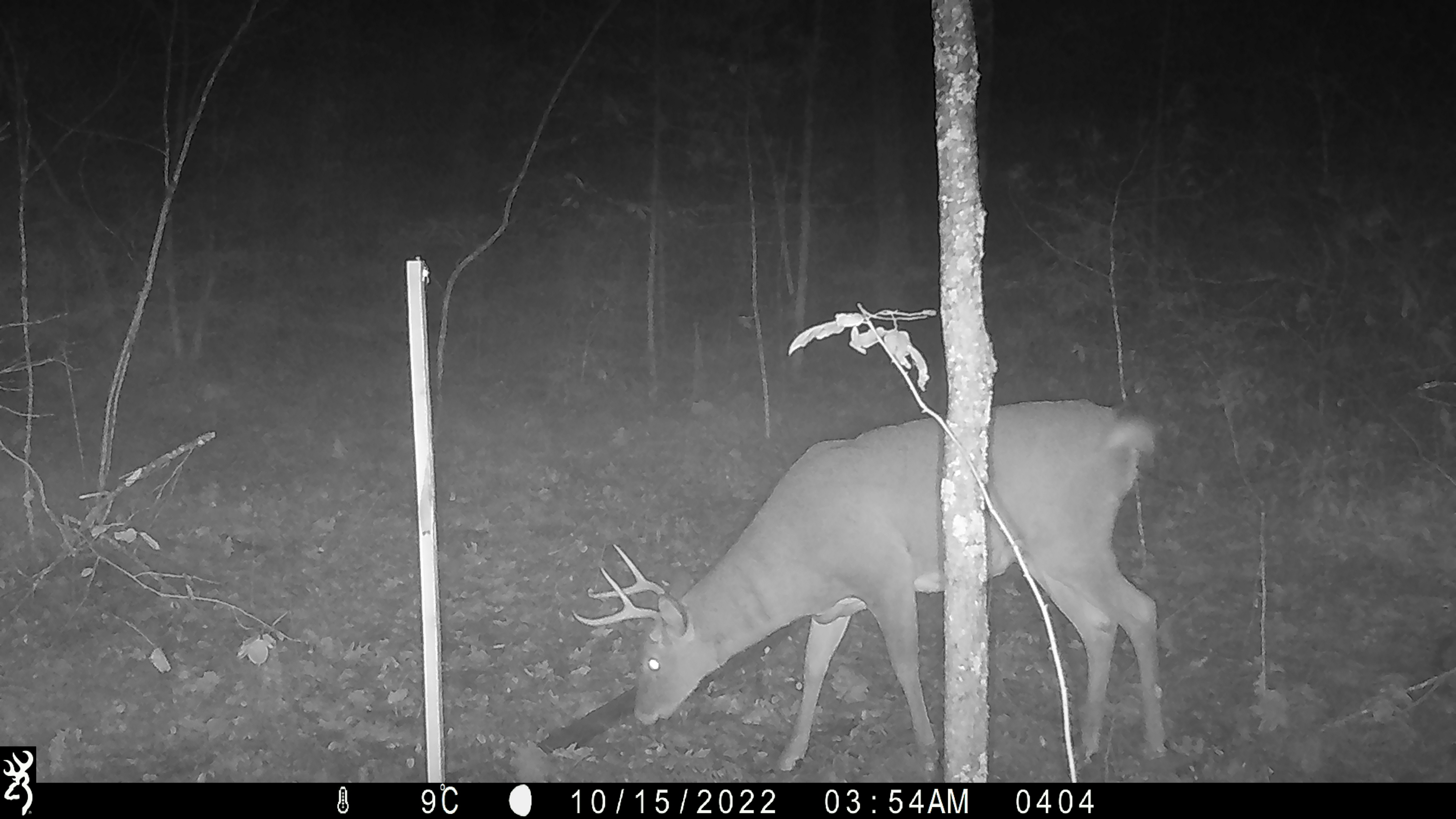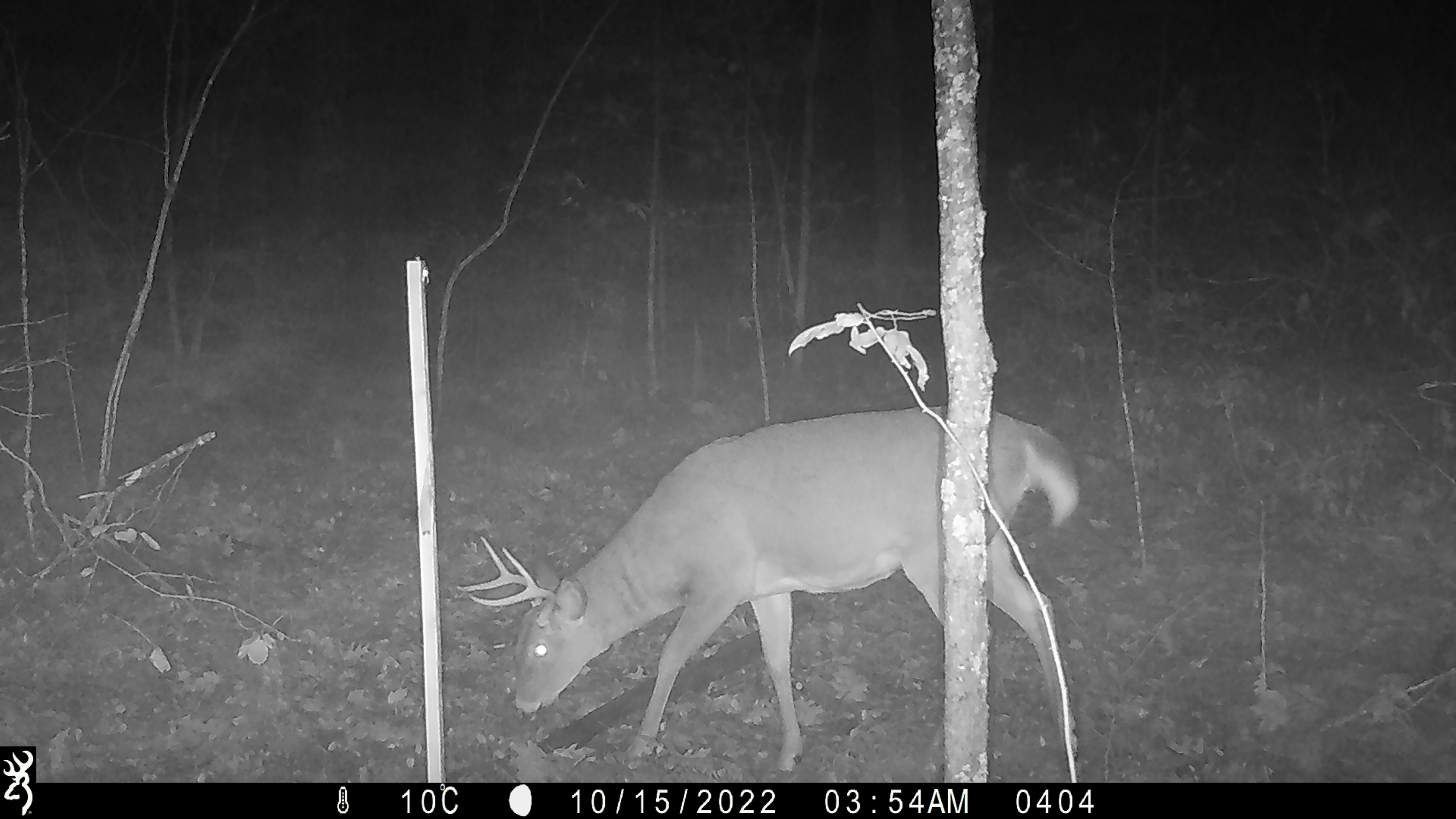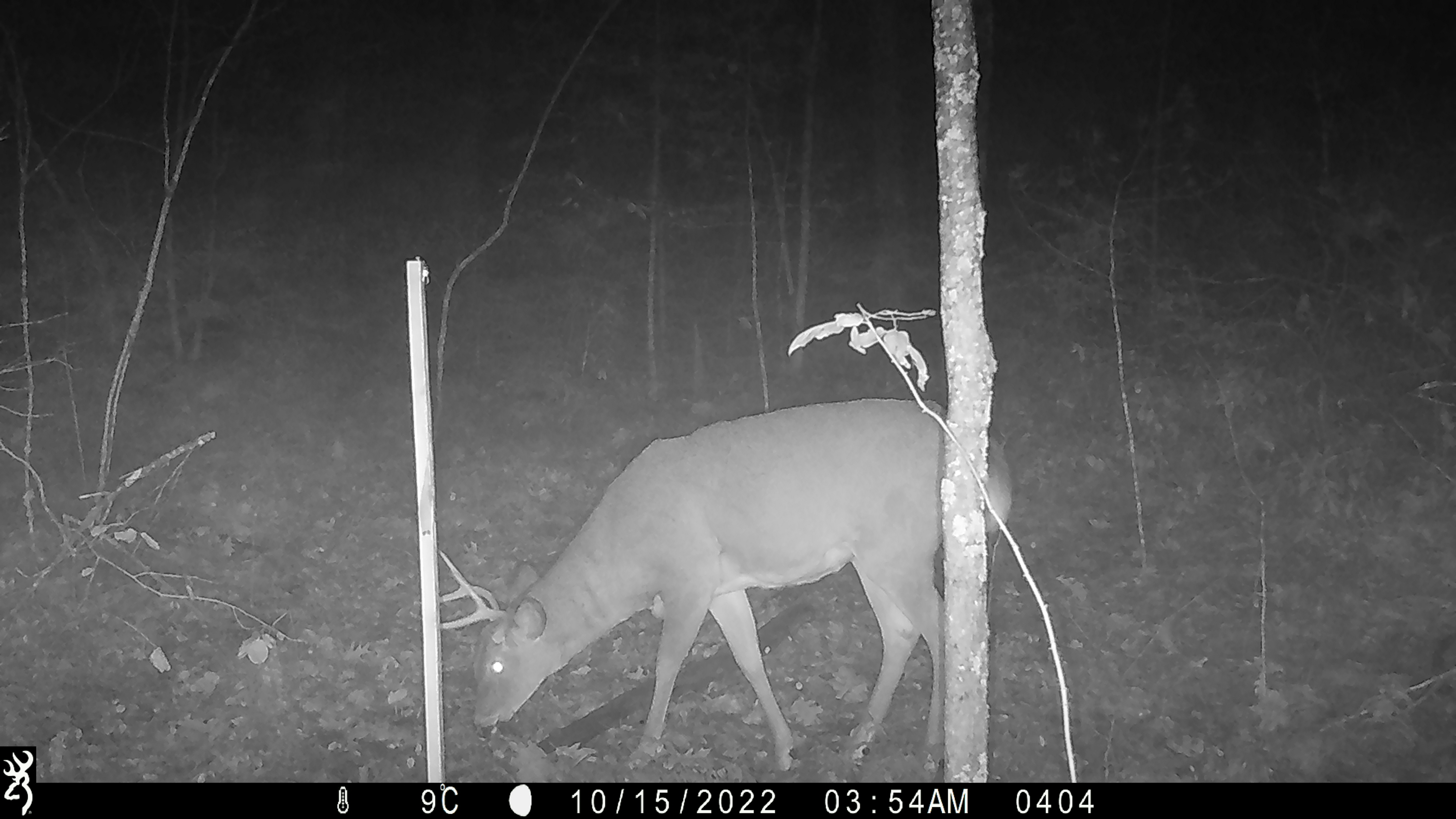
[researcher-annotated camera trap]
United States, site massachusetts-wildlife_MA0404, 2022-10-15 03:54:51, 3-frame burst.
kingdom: Animalia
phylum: Chordata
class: Mammalia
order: Artiodactyla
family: Cervidae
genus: Odocoileus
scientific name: Odocoileus virginianus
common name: white-tailed deer